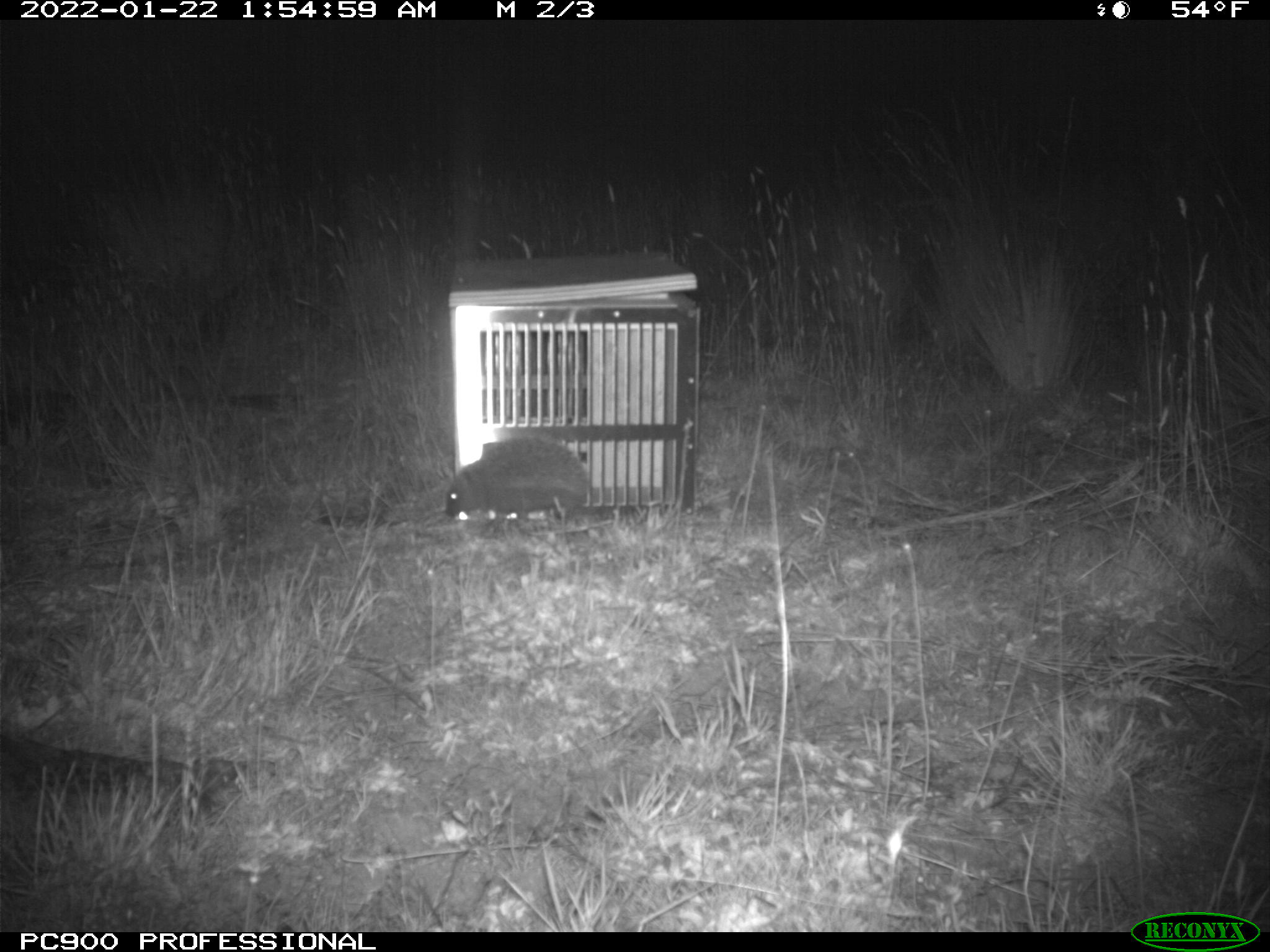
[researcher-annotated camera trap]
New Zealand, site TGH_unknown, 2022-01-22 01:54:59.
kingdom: Animalia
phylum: Chordata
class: Mammalia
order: Eulipotyphla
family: Erinaceidae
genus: Erinaceus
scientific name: Erinaceus europaeus europaeus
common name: european hedgehog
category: hedgehog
Hedgehog (european hedgehog) (Erinaceus europaeus europaeus).